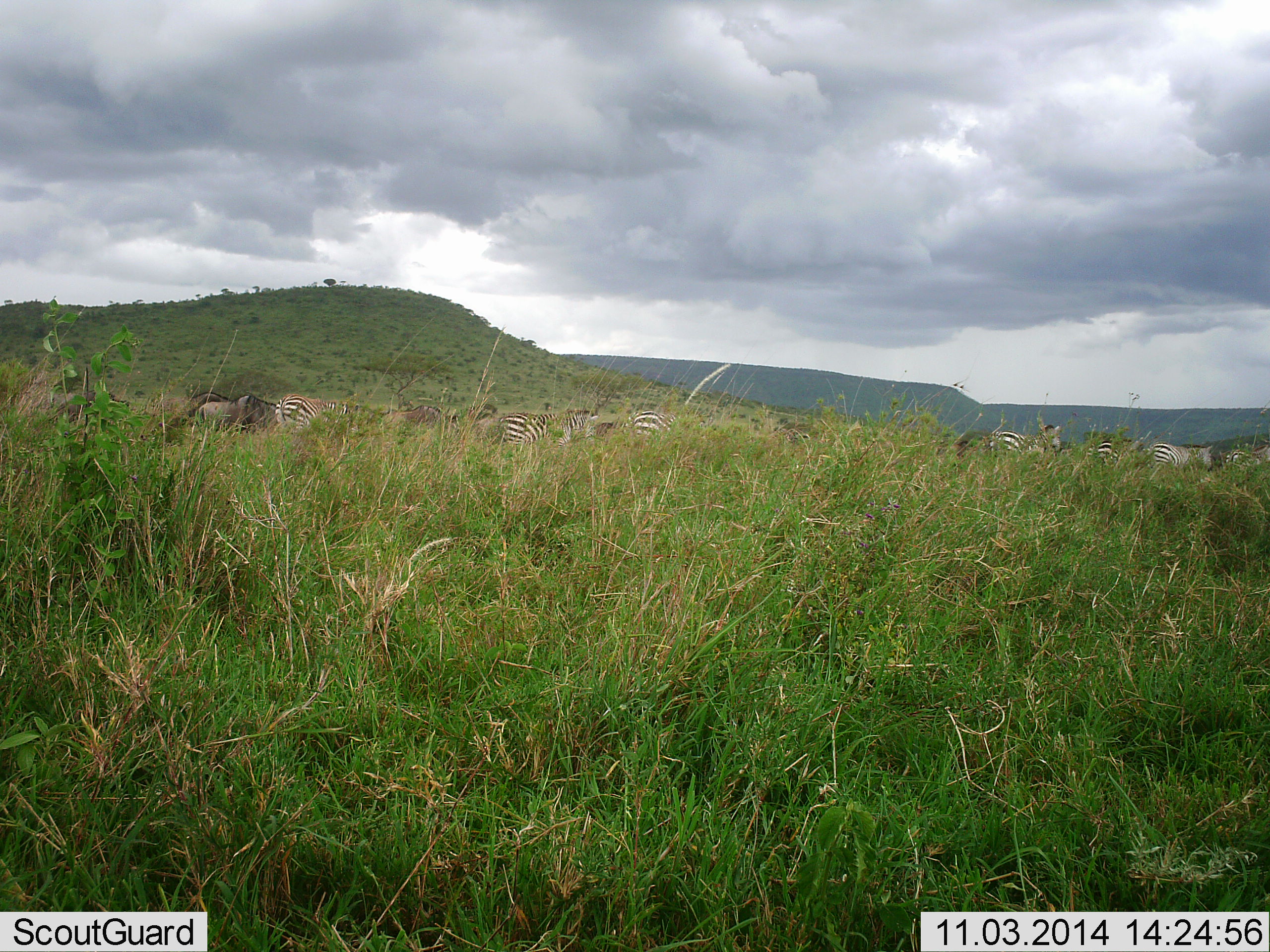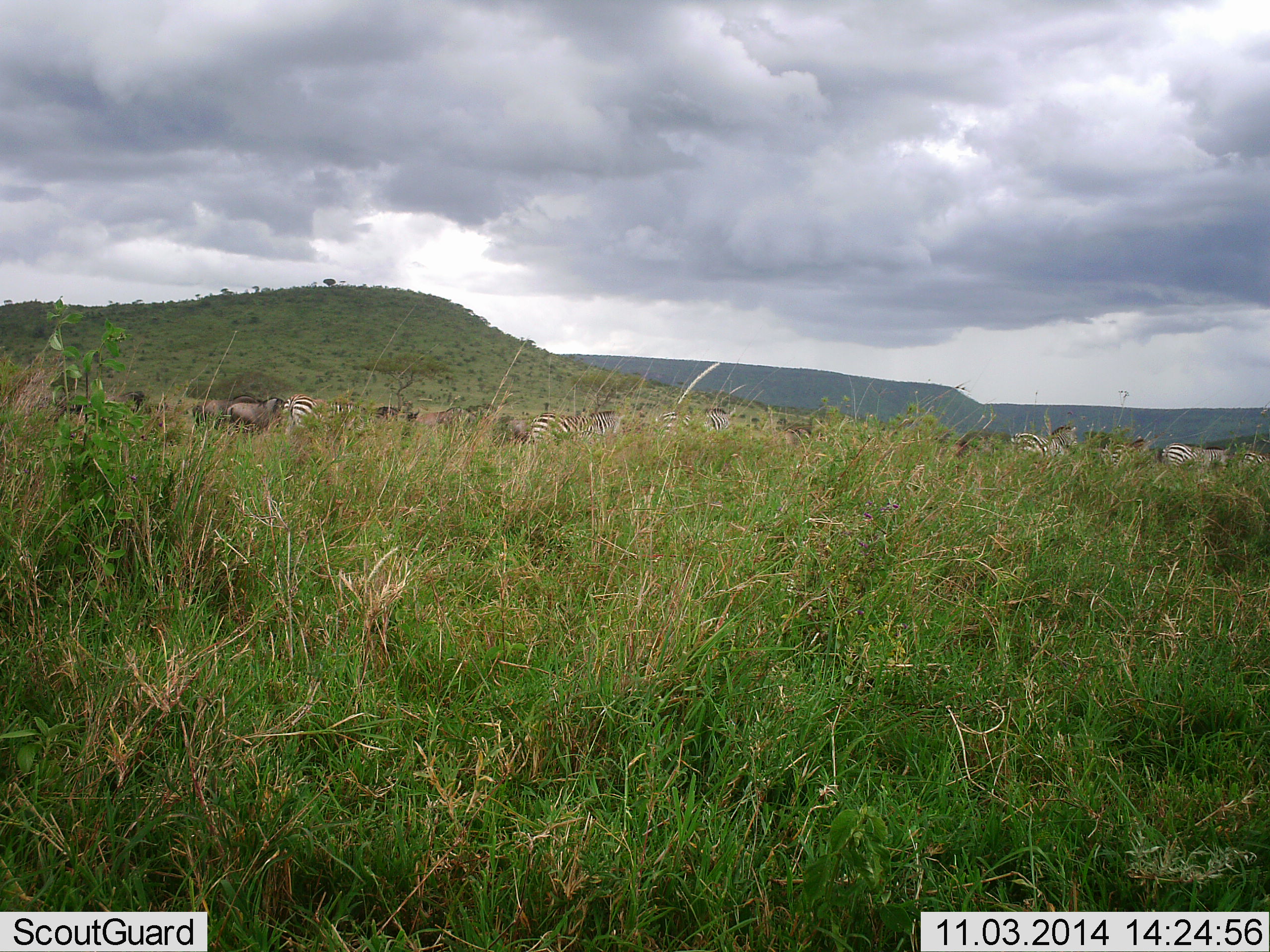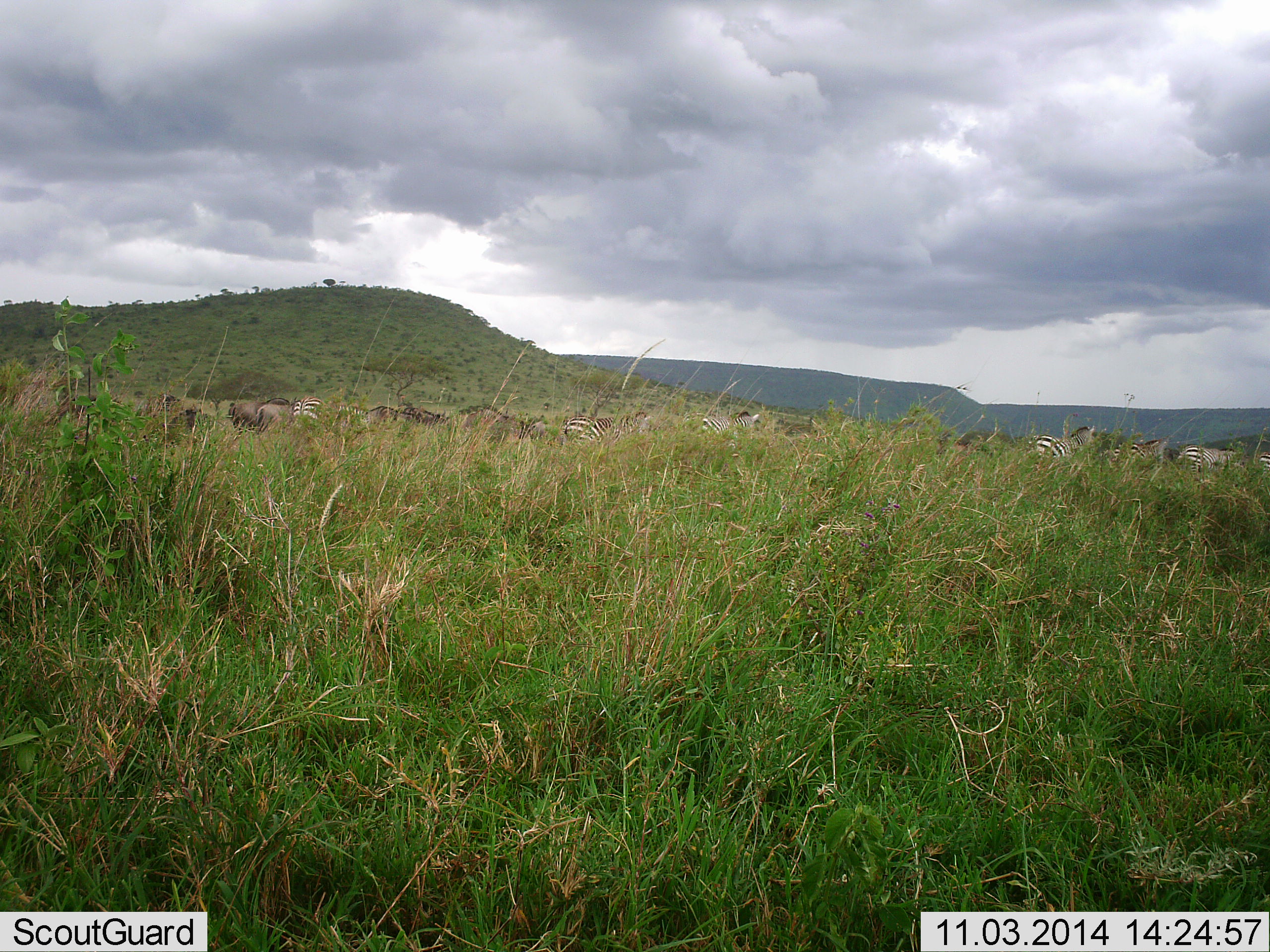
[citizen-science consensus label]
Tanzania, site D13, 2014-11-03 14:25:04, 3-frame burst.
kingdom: Animalia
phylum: Chordata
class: Mammalia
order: Artiodactyla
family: Bovidae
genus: Connochaetes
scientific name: Connochaetes taurinus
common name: blue wildebeest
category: wildebeest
Wildebeest (blue wildebeest) (Connochaetes taurinus), count 5. Behavior (volunteer vote fractions): standing 0%, resting 0%, moving 80%, interacting 0%. Young present (vote fraction): 0%. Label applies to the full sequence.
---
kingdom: Animalia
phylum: Chordata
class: Mammalia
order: Perissodactyla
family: Equidae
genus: Equus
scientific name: Equus quagga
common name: plains zebra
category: zebra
Zebra (plains zebra) (Equus quagga), count 7. Behavior (volunteer vote fractions): standing 0%, resting 0%, moving 86%, interacting 0%. Young present (vote fraction): 0%. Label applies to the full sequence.